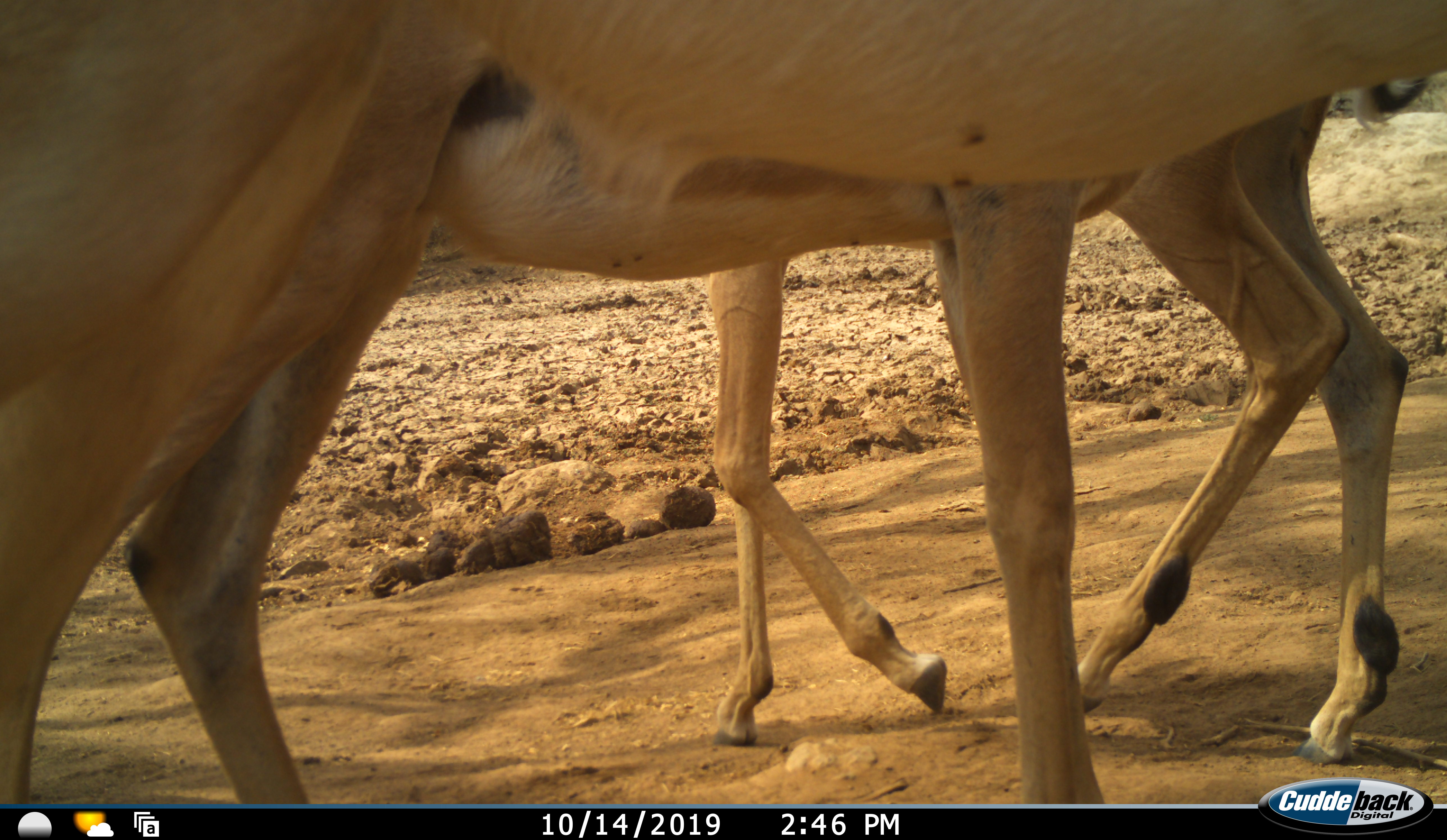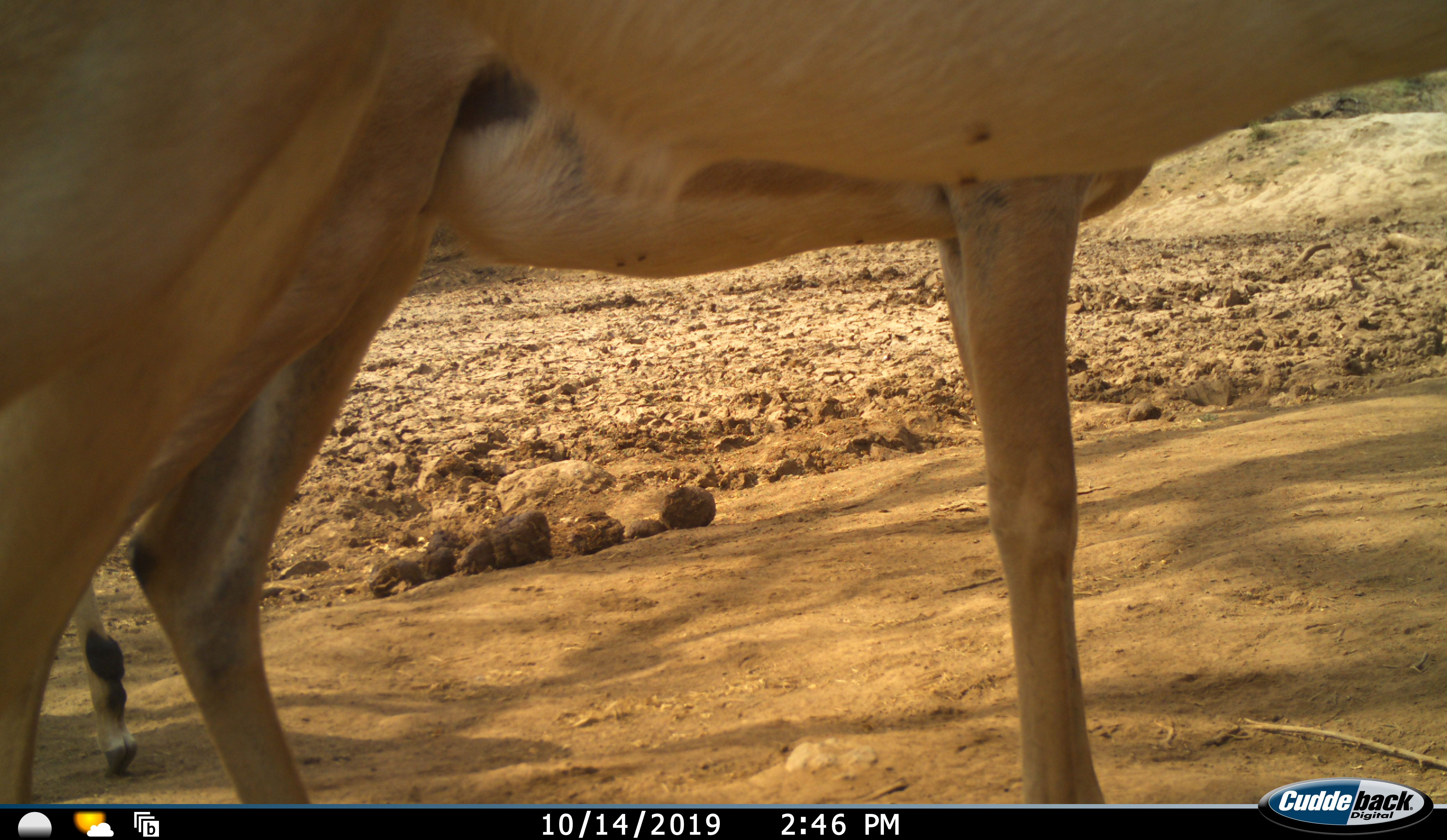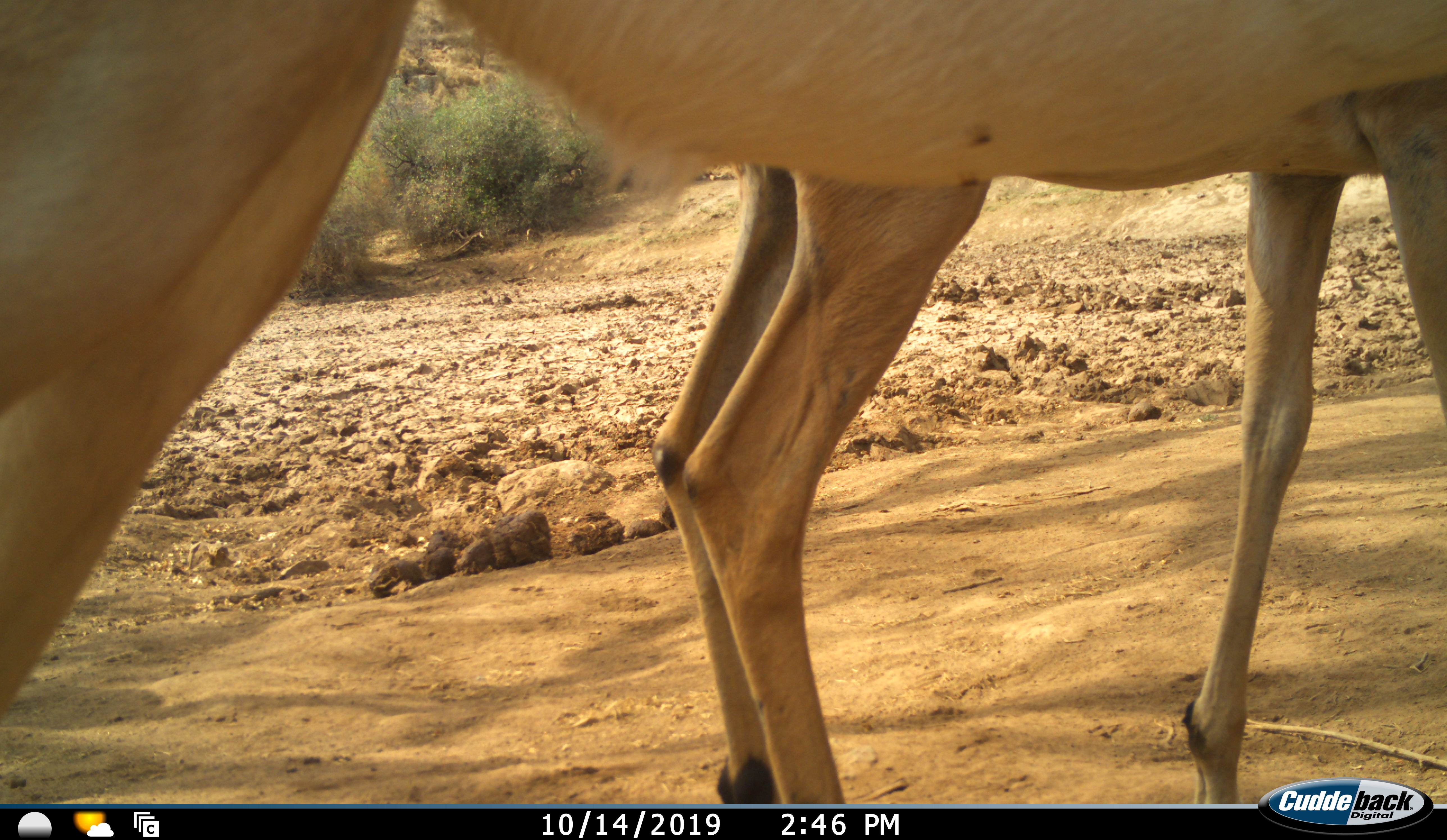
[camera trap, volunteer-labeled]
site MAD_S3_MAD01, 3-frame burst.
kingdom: Animalia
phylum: Chordata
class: Mammalia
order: Artiodactyla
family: Bovidae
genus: Aepyceros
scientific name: Aepyceros melampus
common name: impala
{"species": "impala (Aepyceros melampus)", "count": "3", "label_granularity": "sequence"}